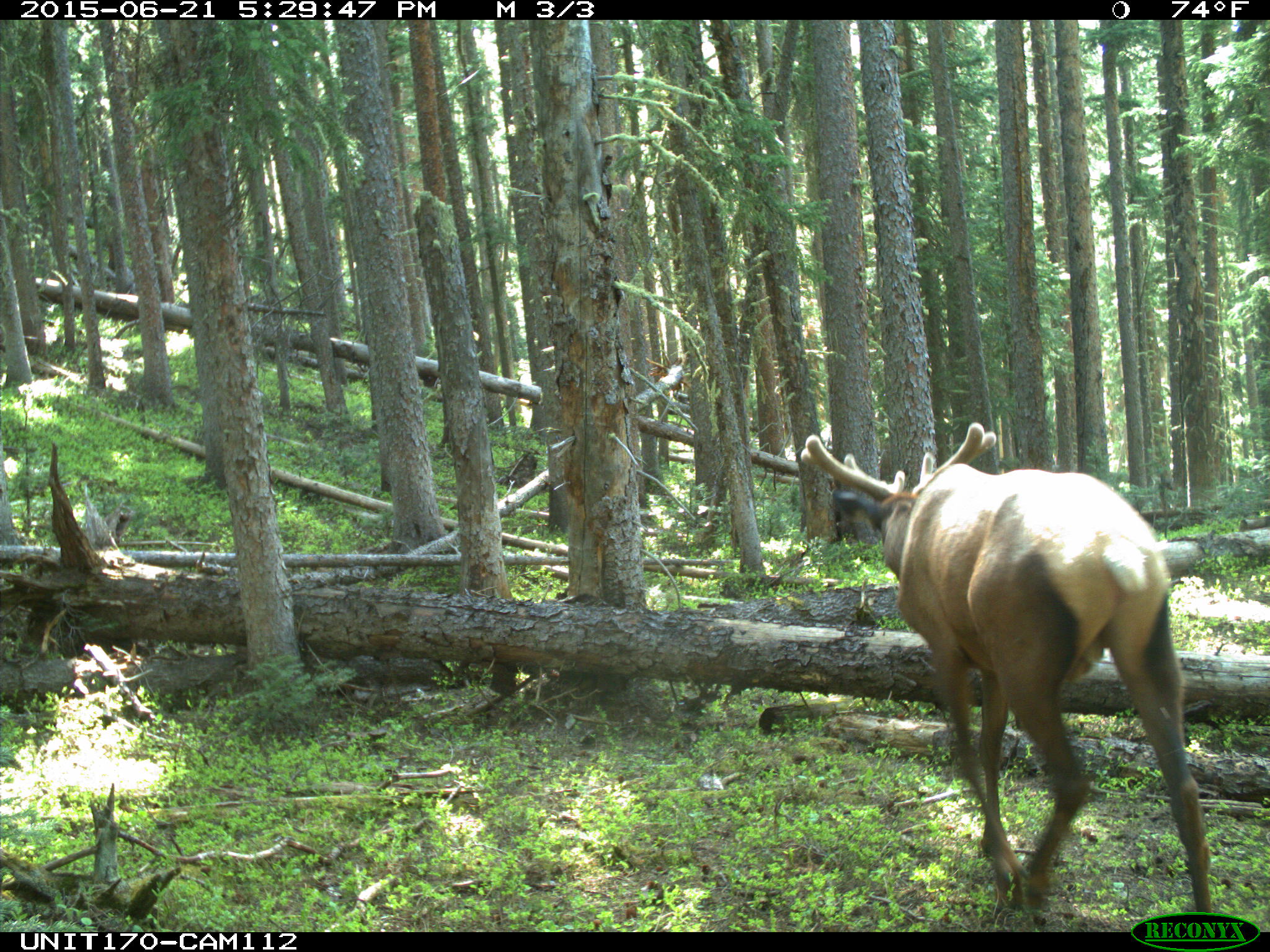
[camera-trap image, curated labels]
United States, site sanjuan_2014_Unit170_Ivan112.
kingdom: Animalia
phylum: Chordata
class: Mammalia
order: Artiodactyla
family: Cervidae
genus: Cervus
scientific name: Cervus elaphus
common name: red deer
Cervus elaphus (red deer).